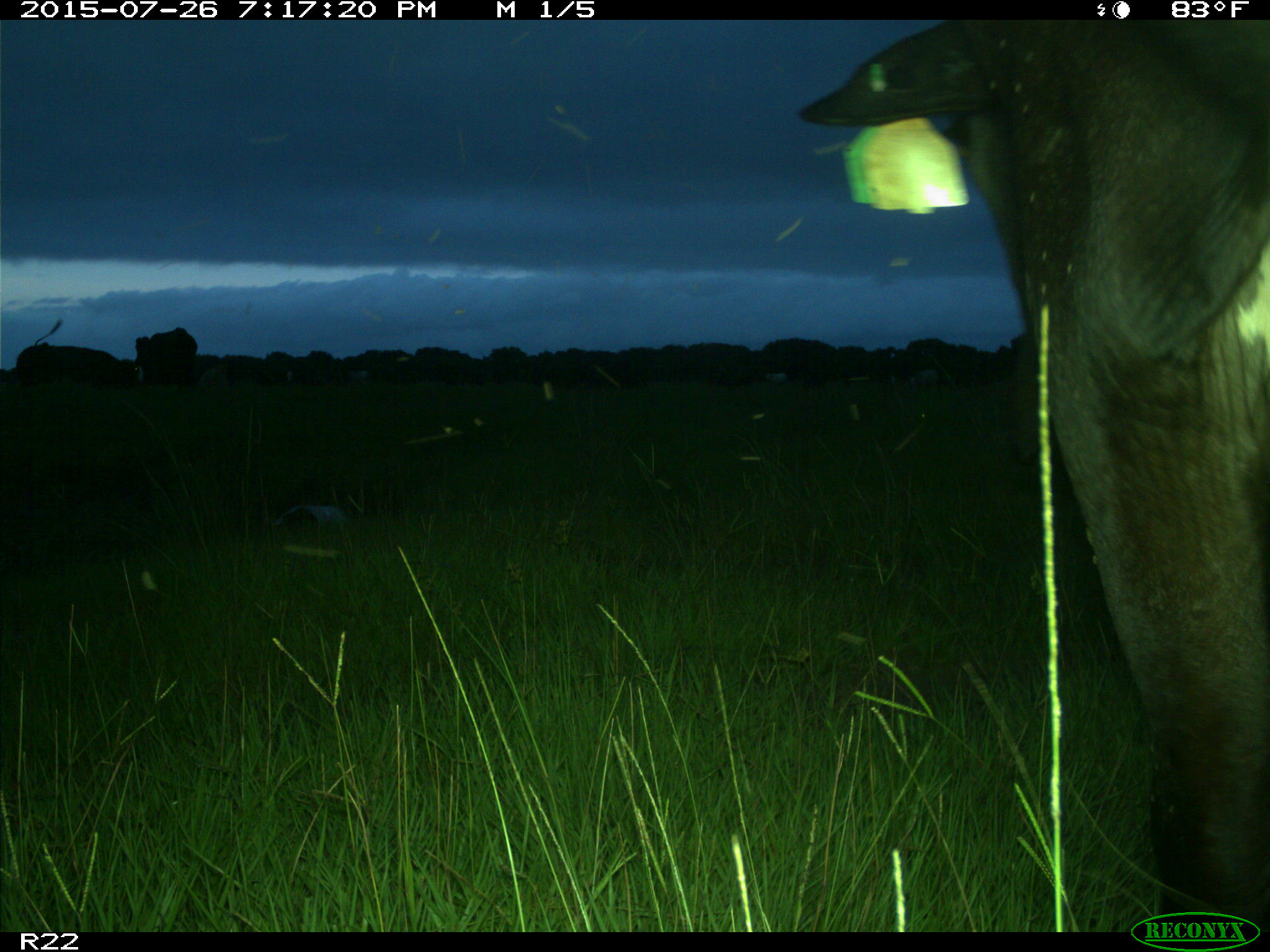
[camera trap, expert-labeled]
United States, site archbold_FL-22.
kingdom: Animalia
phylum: Chordata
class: Mammalia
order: Artiodactyla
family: Bovidae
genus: Bos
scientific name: Bos taurus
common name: domestic cow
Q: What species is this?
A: Bos taurus (domestic cow).